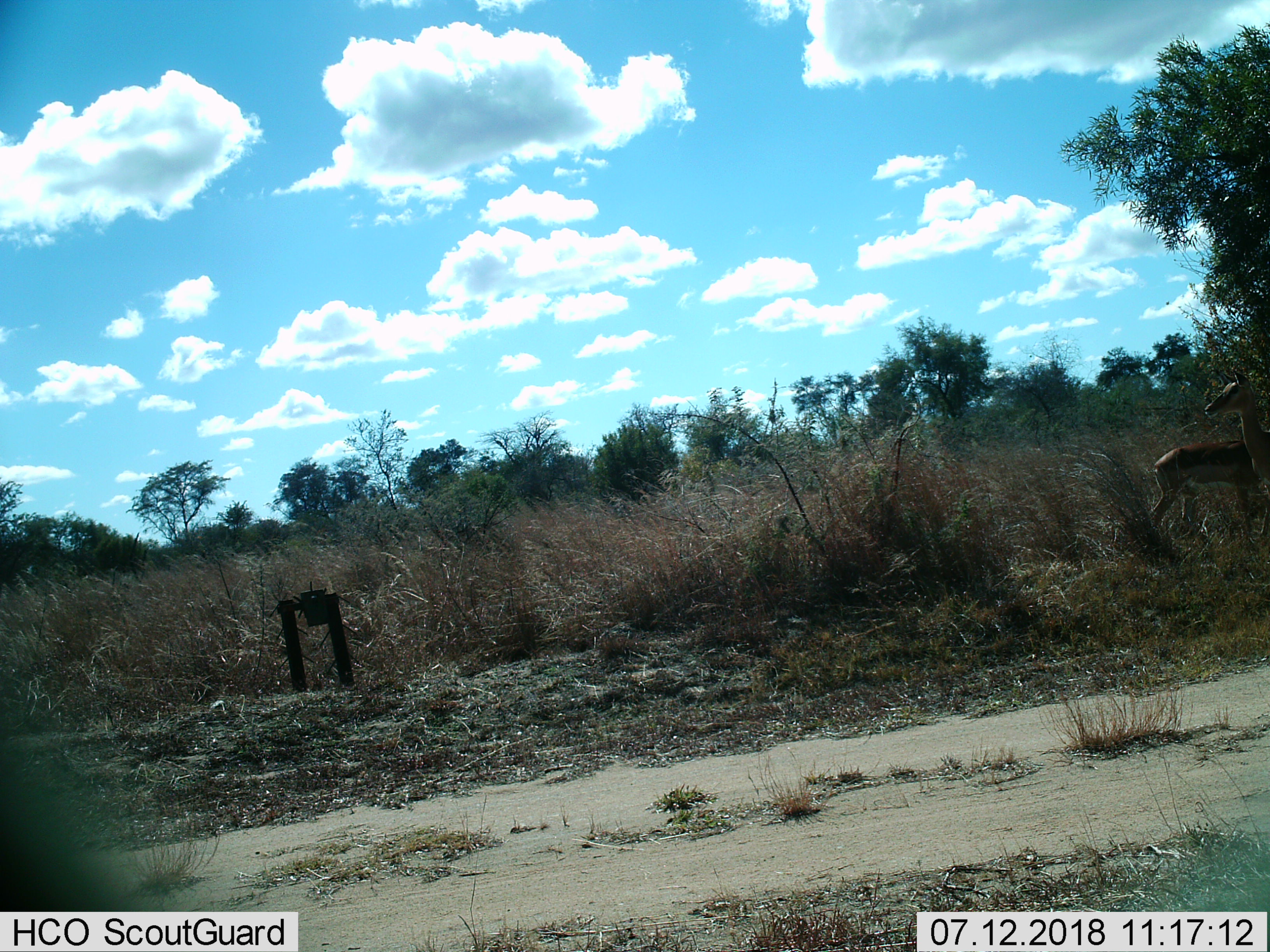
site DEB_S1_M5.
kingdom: Animalia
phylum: Chordata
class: Mammalia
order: Artiodactyla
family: Bovidae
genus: Aepyceros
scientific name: Aepyceros melampus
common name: impala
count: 2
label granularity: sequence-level